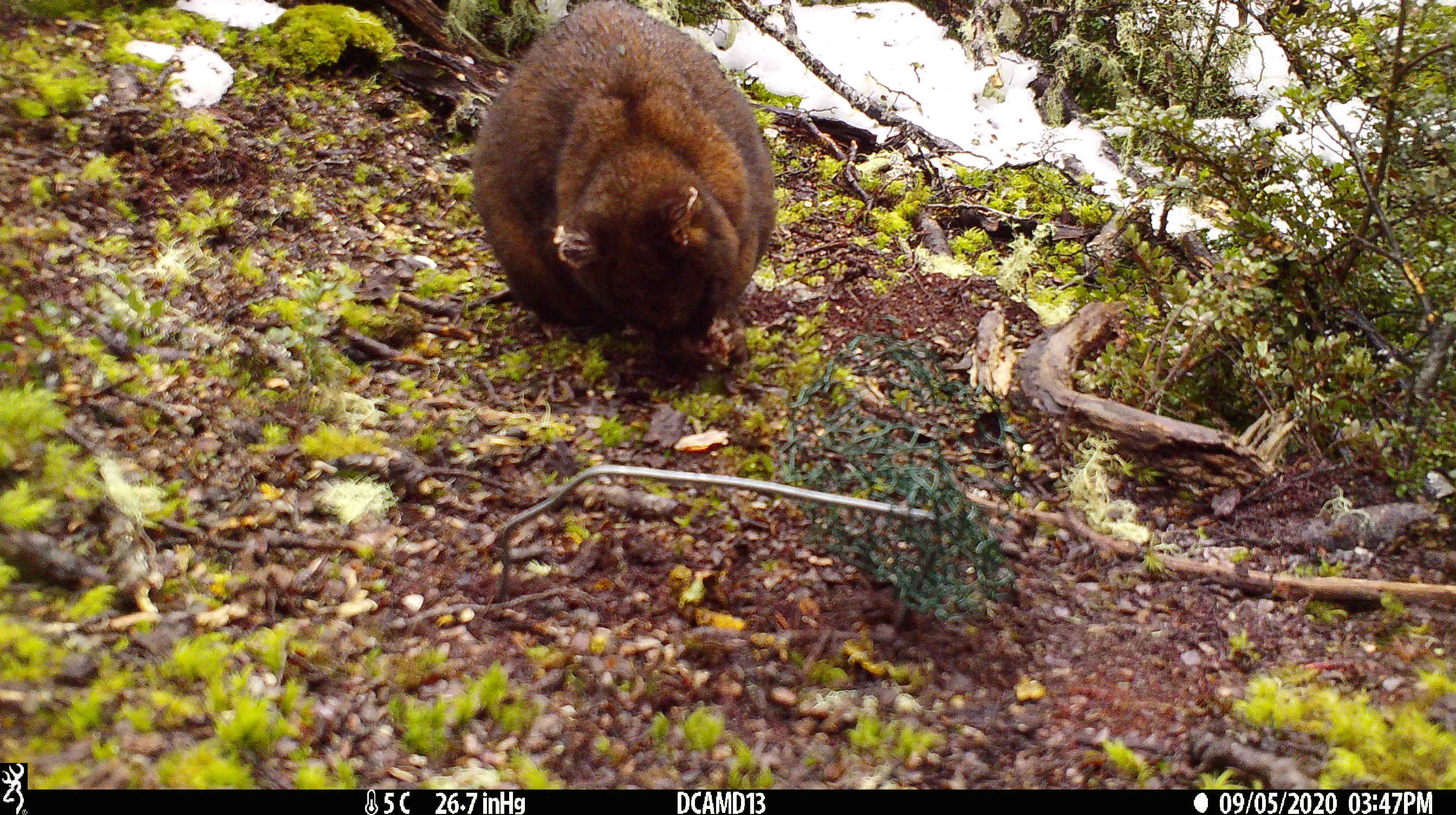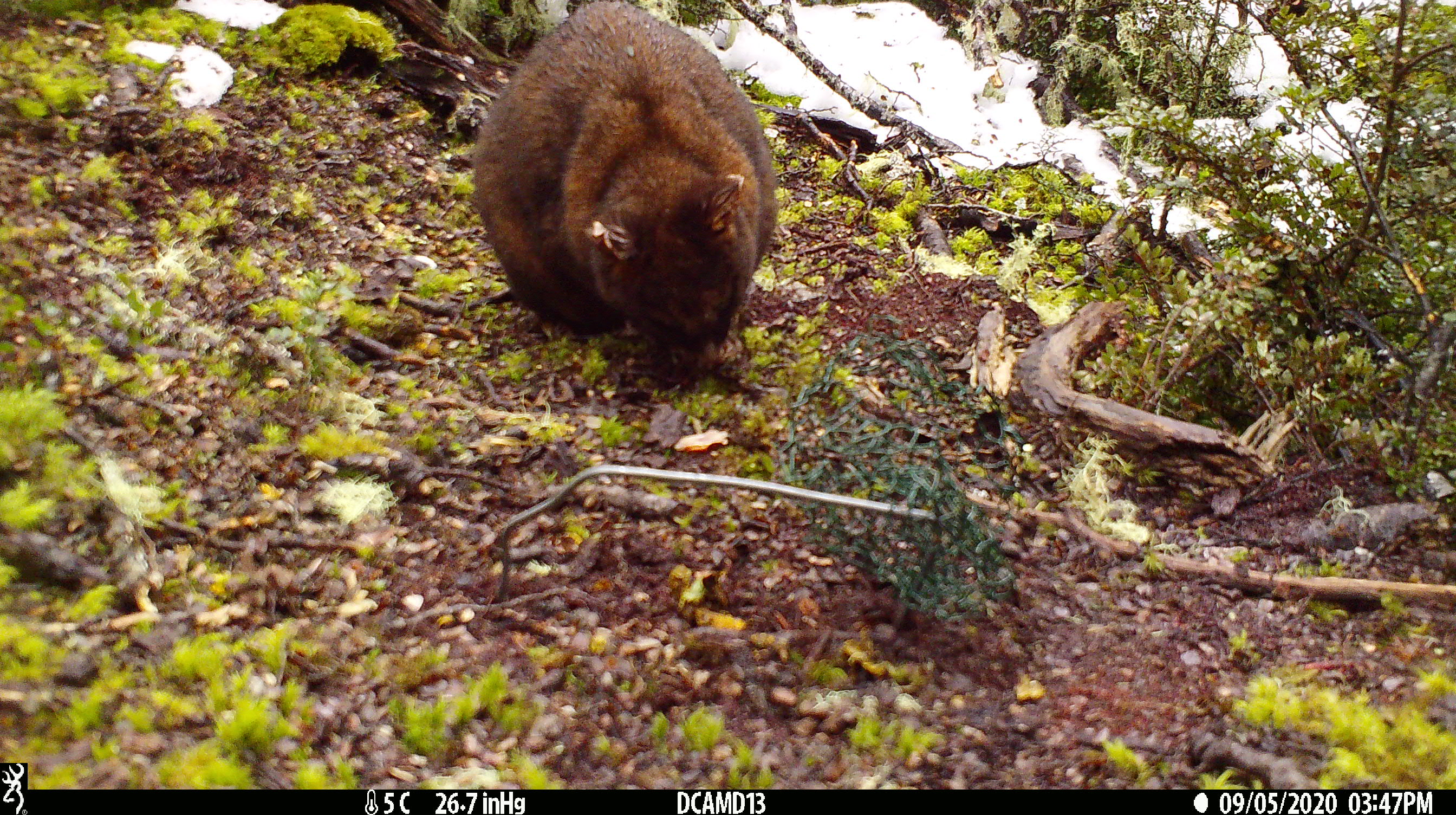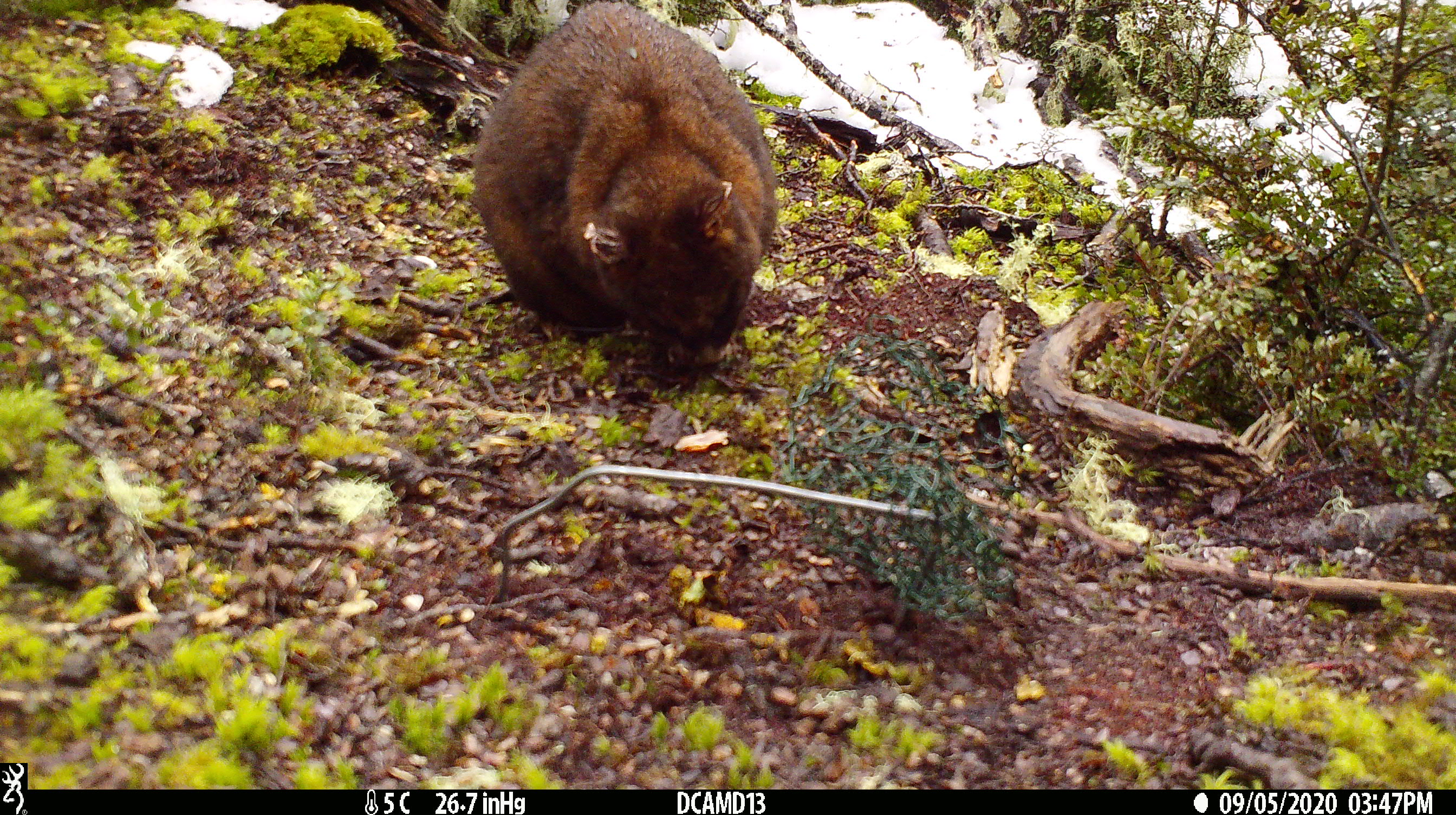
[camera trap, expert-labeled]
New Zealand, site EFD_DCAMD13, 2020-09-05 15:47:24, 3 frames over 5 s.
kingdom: Animalia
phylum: Chordata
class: Mammalia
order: Diprotodontia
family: Phalangeridae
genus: Trichosurus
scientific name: Trichosurus vulpecula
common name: common brushtail possum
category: possum